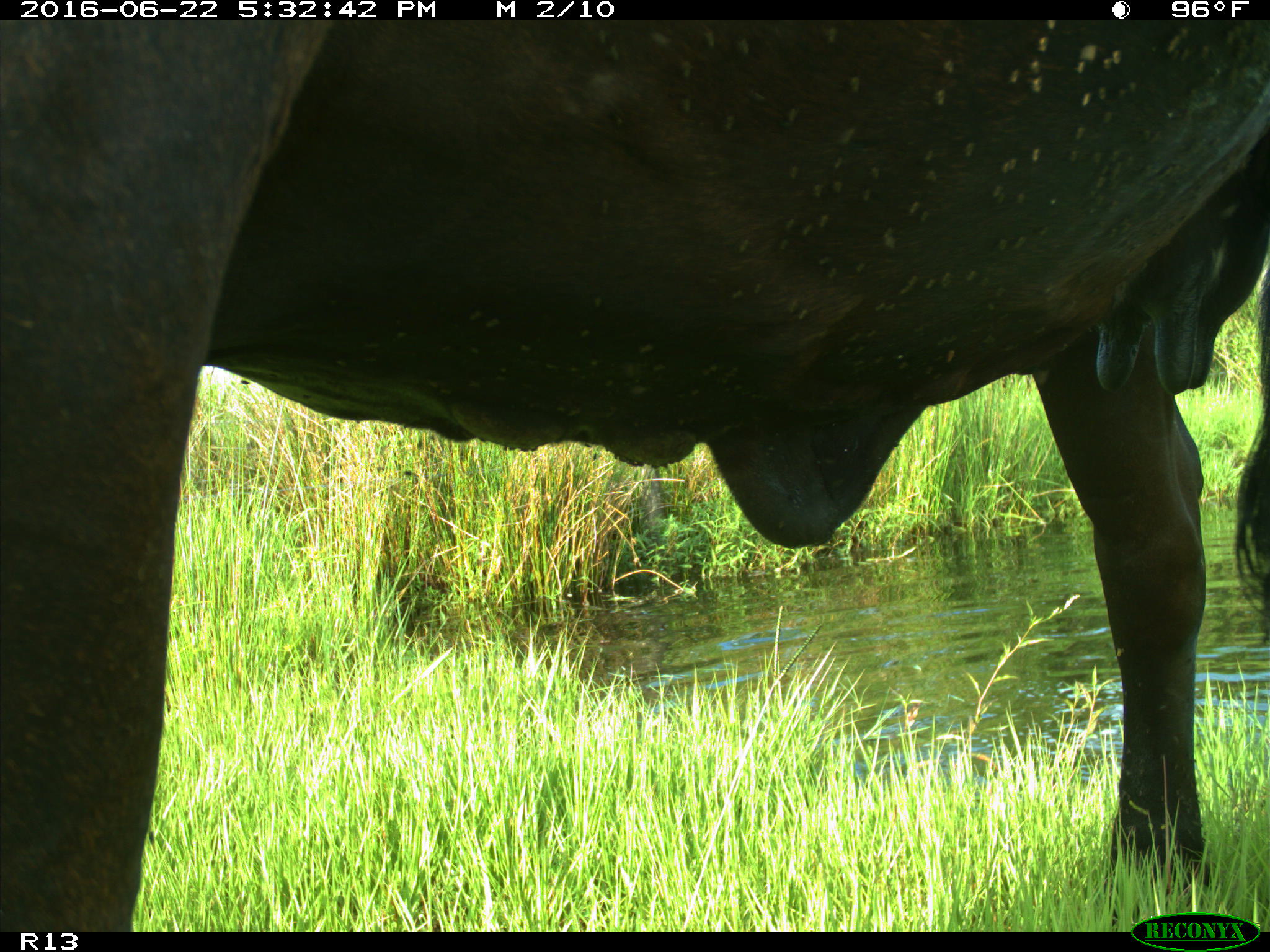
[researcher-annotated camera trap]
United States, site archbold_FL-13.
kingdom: Animalia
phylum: Chordata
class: Mammalia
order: Artiodactyla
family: Bovidae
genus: Bos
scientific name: Bos taurus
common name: domestic cow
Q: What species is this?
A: Bos taurus (domestic cow).